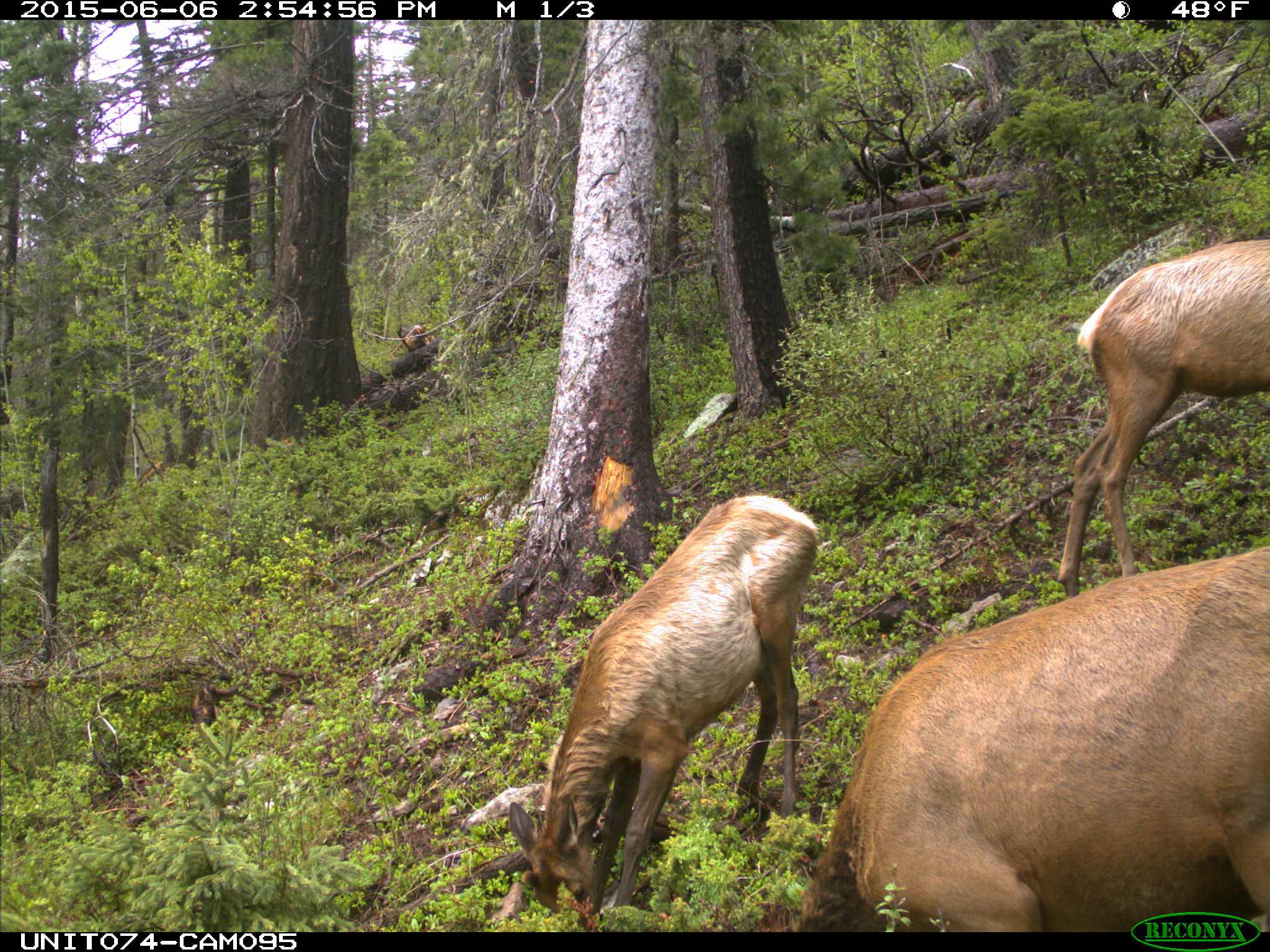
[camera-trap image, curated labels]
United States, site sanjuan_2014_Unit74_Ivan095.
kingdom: Animalia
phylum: Chordata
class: Mammalia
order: Artiodactyla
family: Cervidae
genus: Cervus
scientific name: Cervus elaphus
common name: red deer